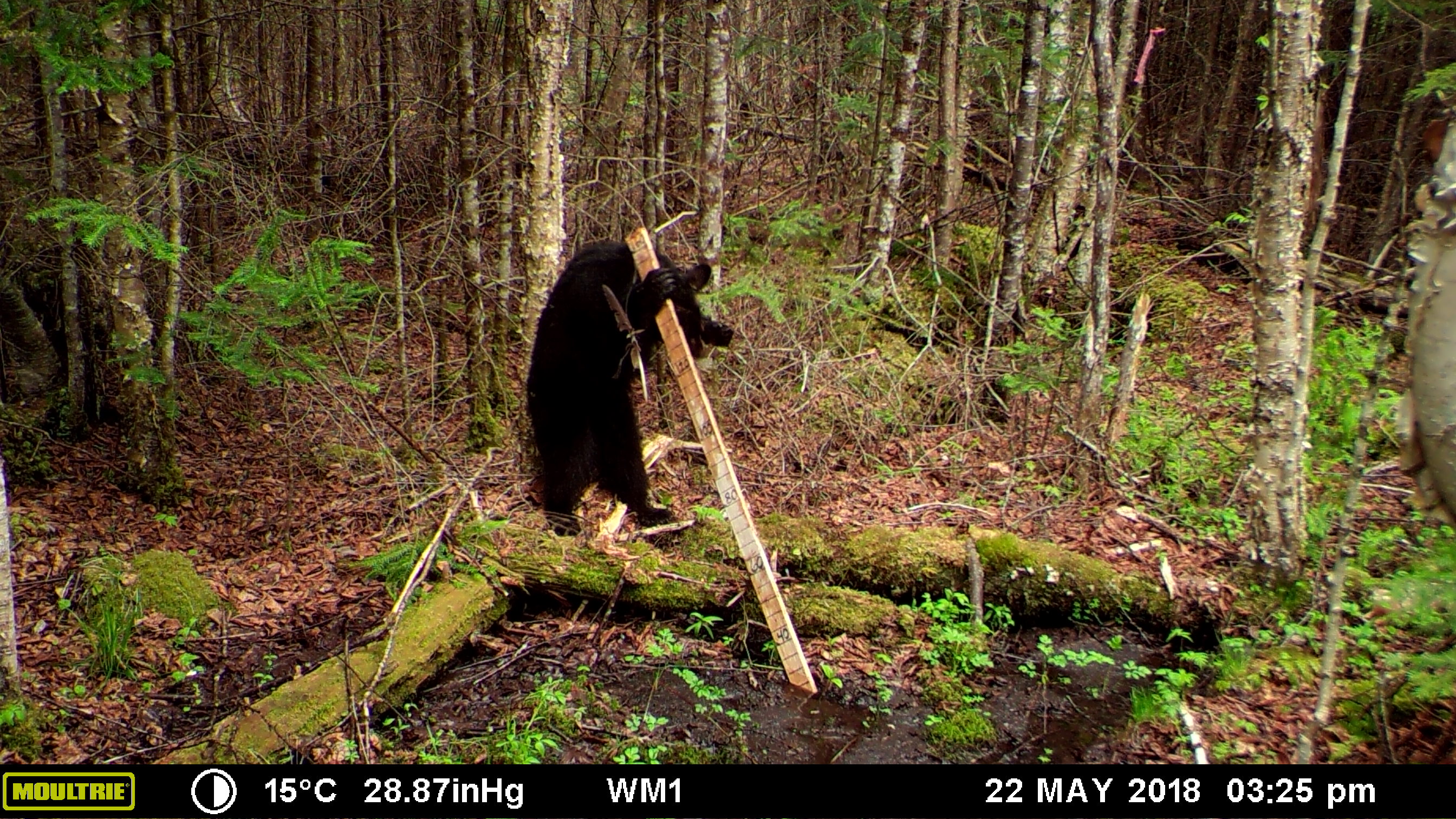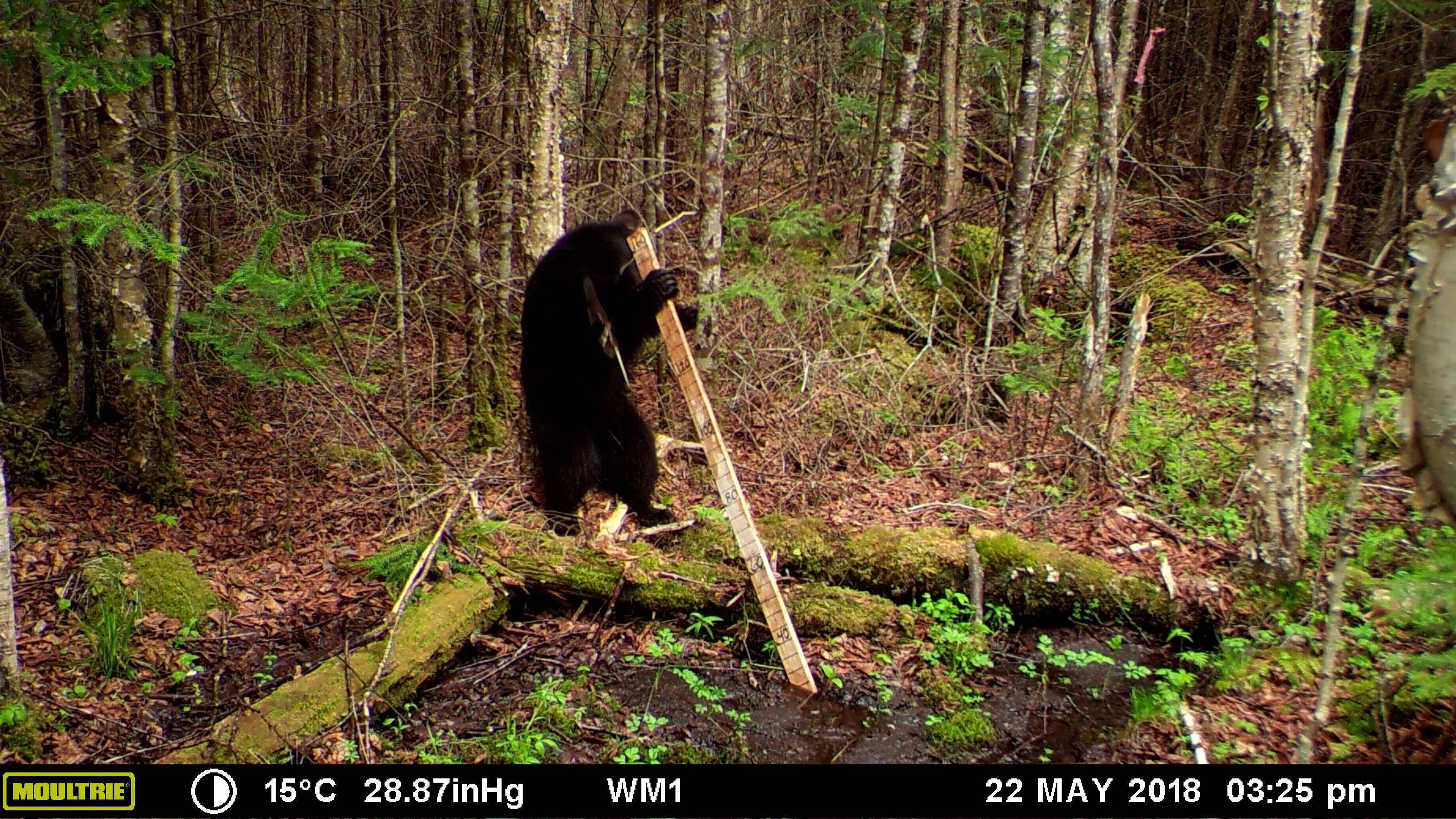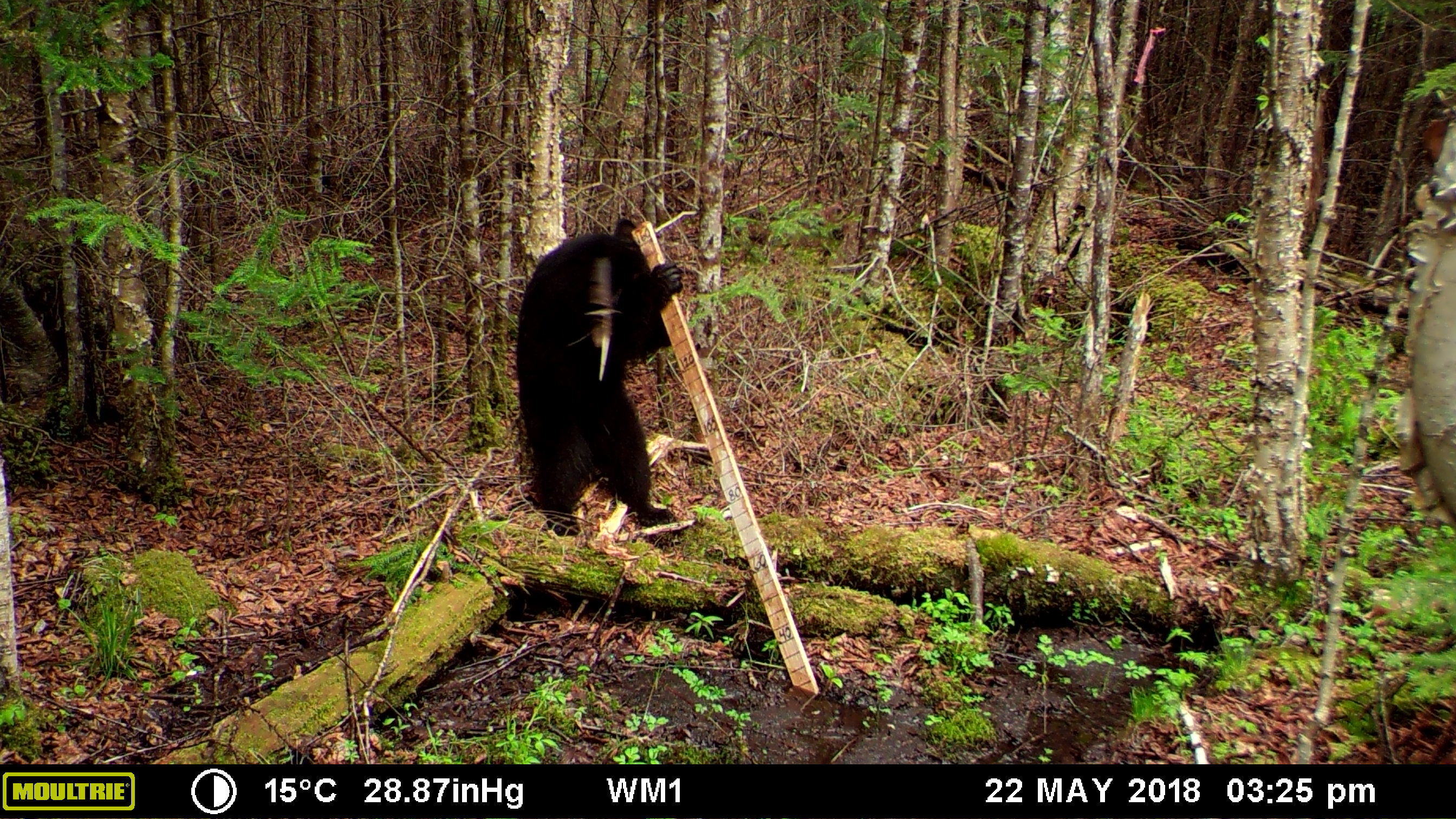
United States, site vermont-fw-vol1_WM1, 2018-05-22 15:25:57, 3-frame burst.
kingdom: Animalia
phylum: Chordata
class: Mammalia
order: Carnivora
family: Ursidae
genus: Ursus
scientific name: Ursus americanus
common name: black bear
Black bear (Ursus americanus).